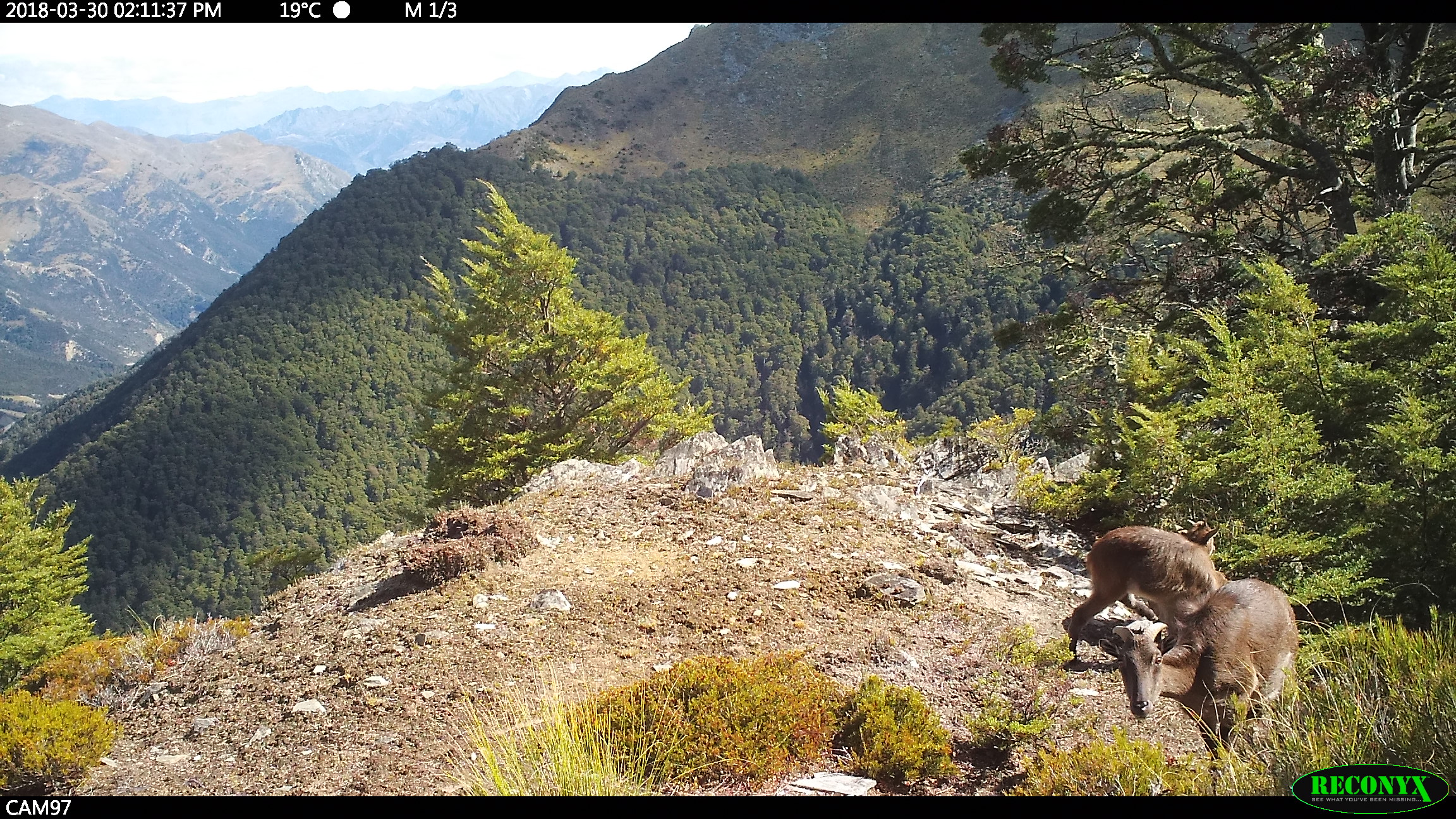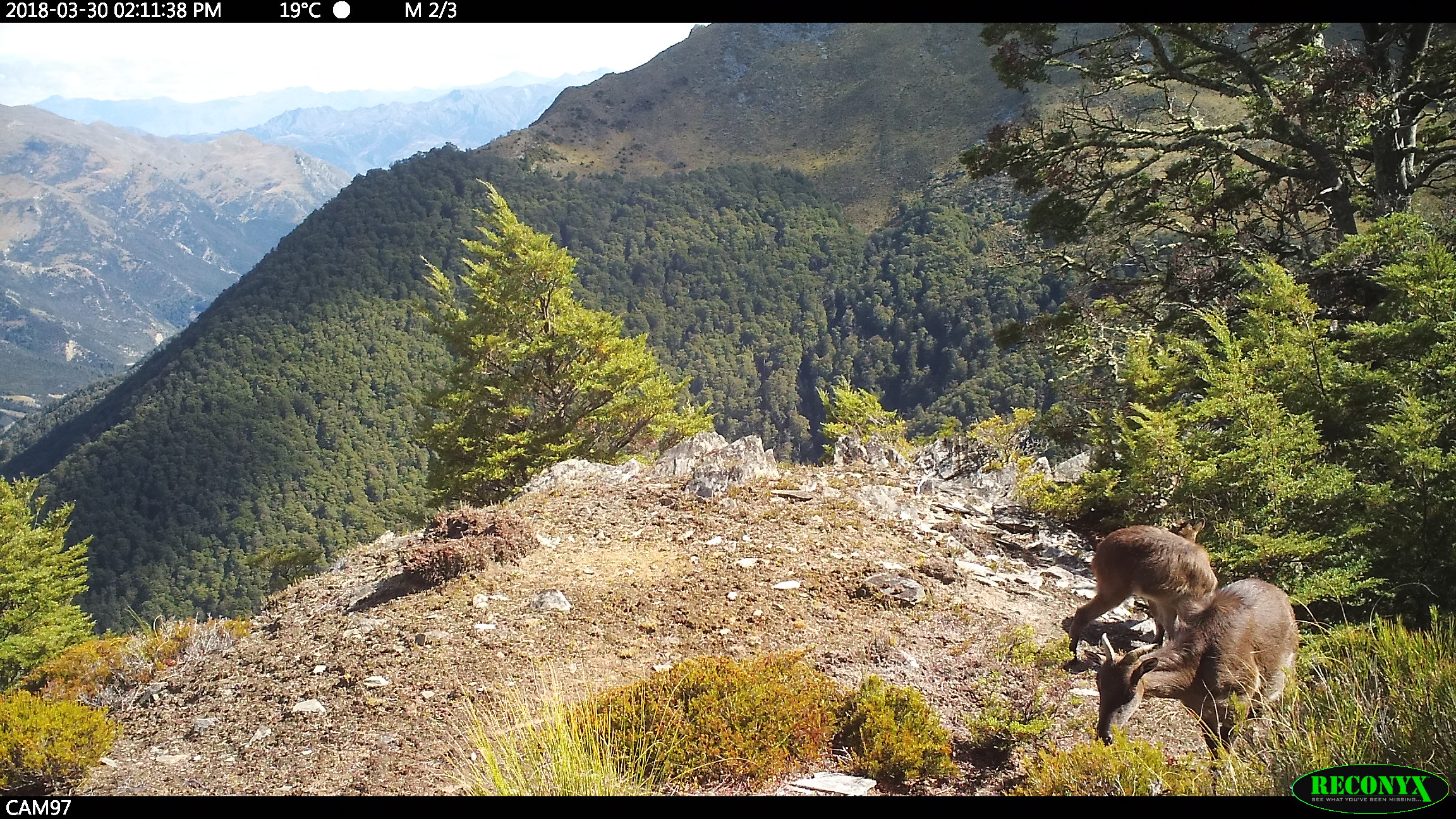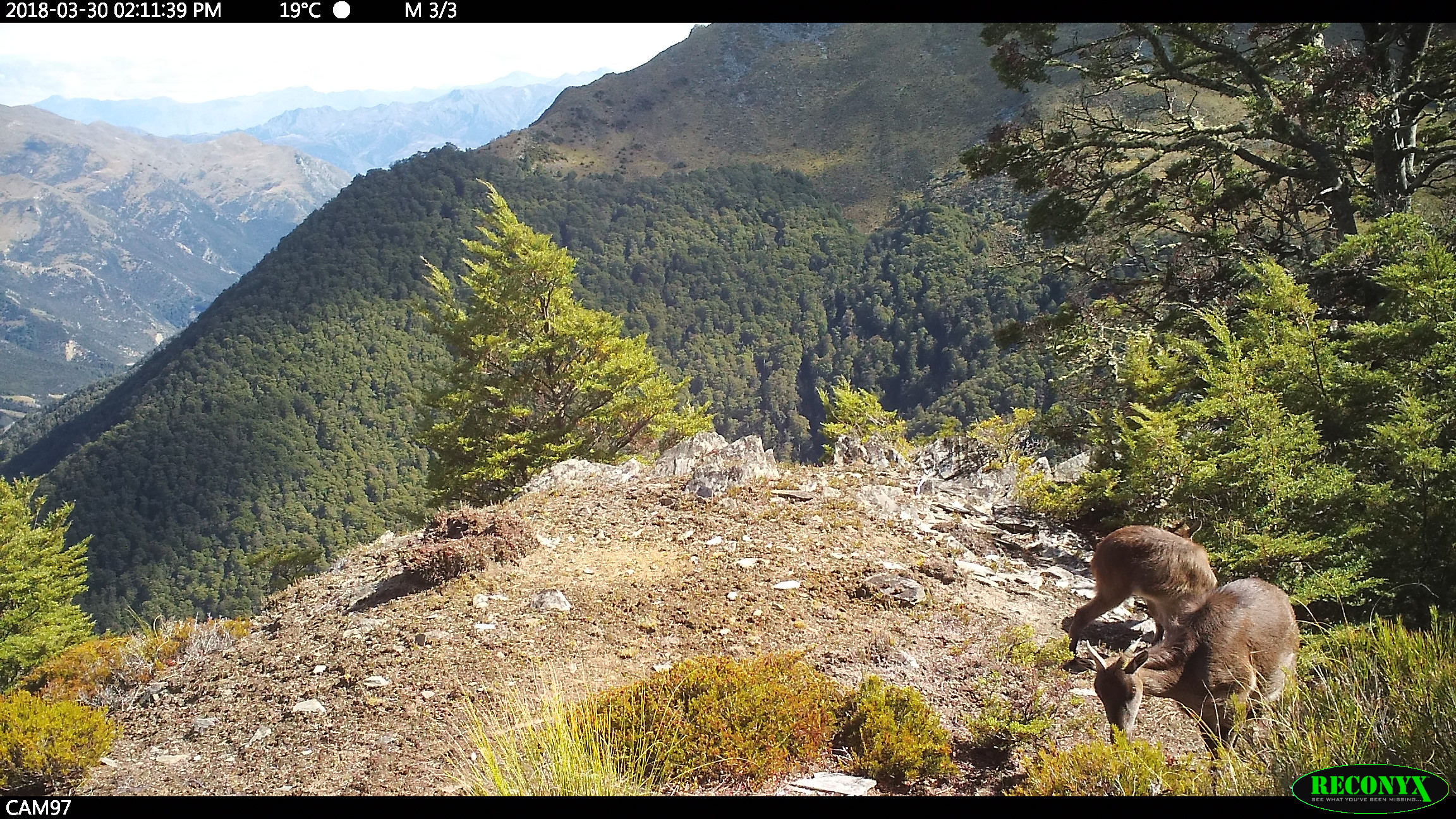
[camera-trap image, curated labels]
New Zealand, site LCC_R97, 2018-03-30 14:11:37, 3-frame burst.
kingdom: Animalia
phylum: Chordata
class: Mammalia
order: Artiodactyla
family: Bovidae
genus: Nilgiritragus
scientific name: Nilgiritragus hylocrius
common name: tahr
Tahr (Nilgiritragus hylocrius).